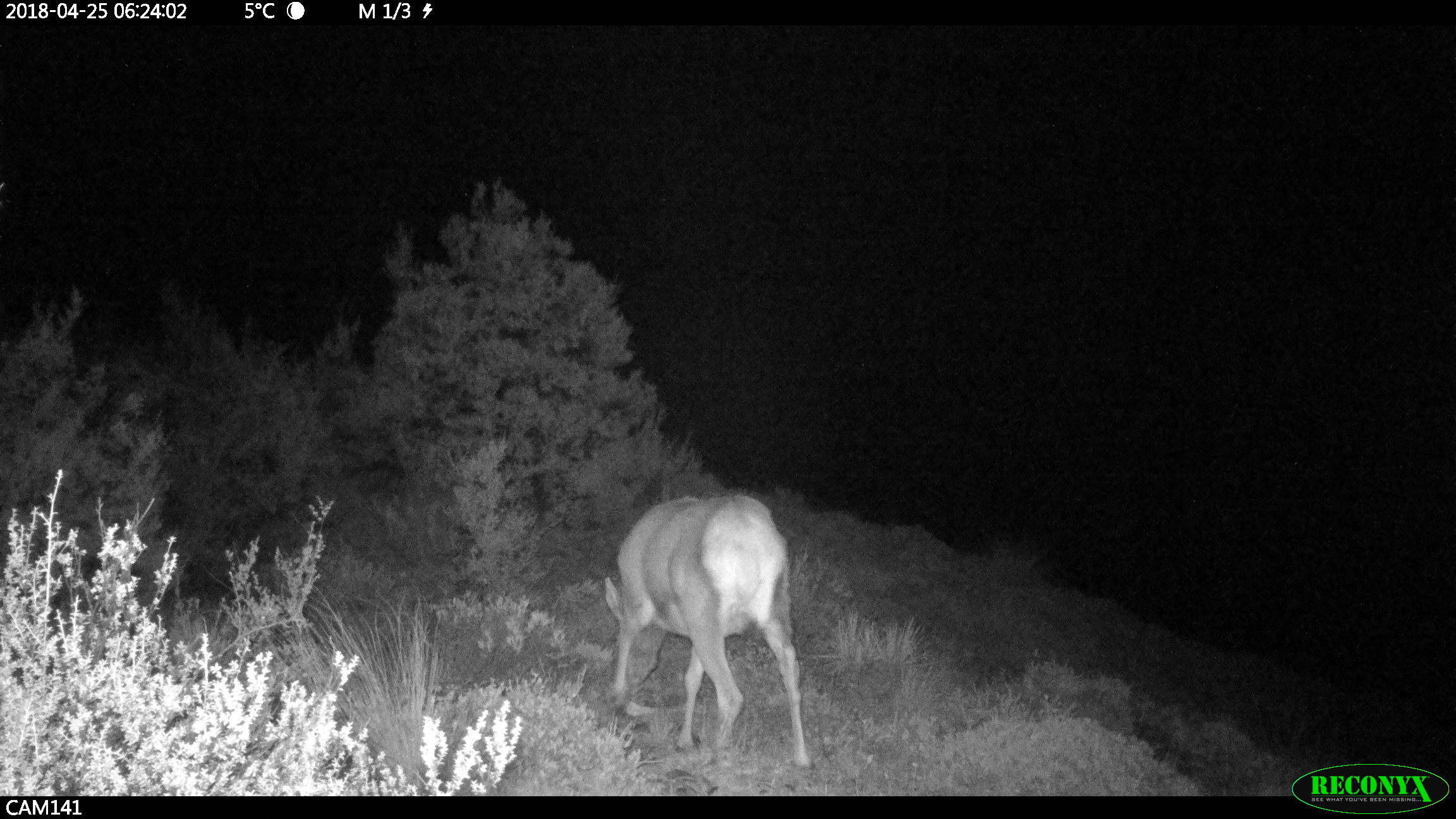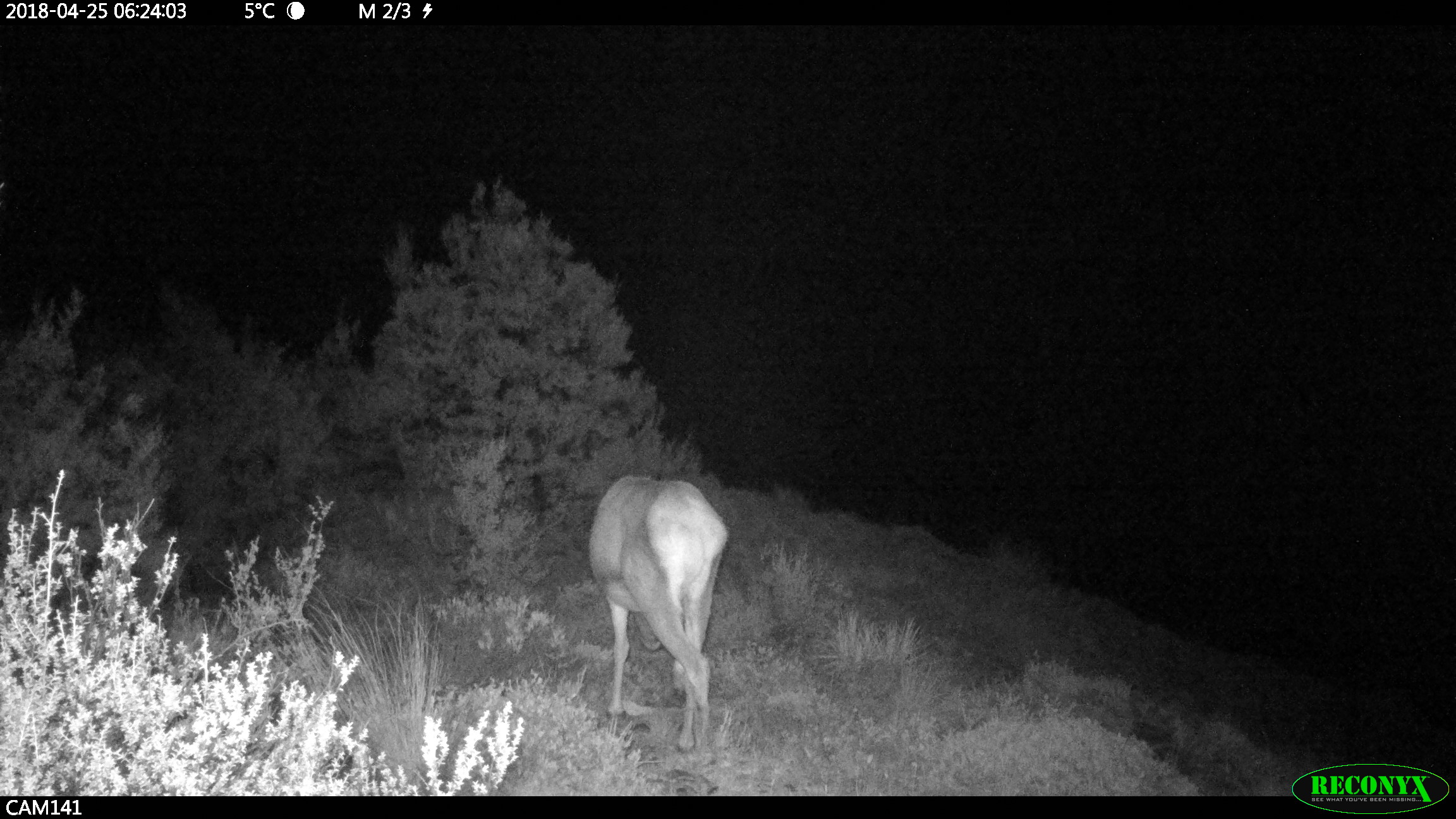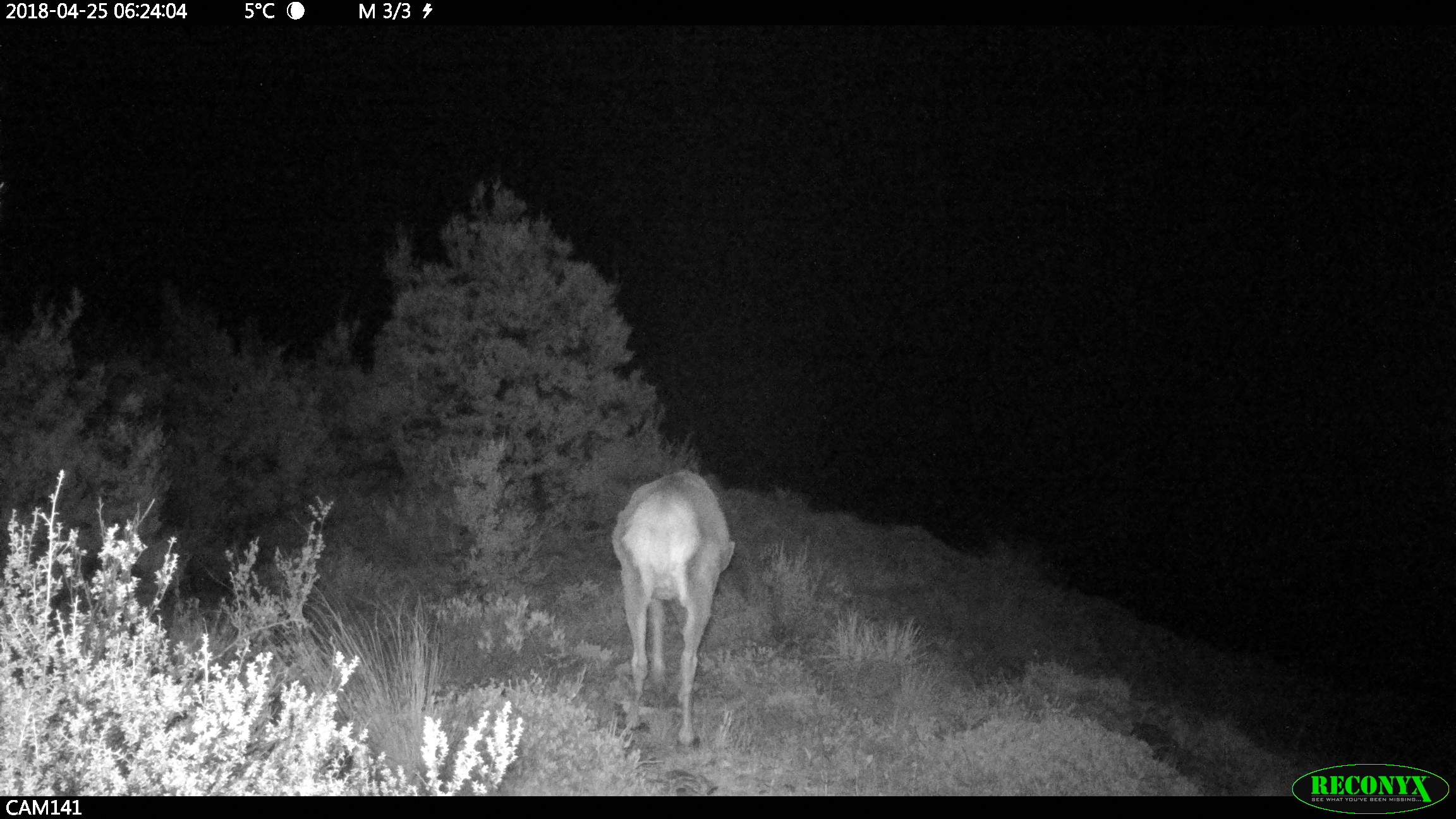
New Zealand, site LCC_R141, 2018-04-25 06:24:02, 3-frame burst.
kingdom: Animalia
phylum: Chordata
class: Mammalia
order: Artiodactyla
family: Cervidae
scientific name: Cervidae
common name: deer